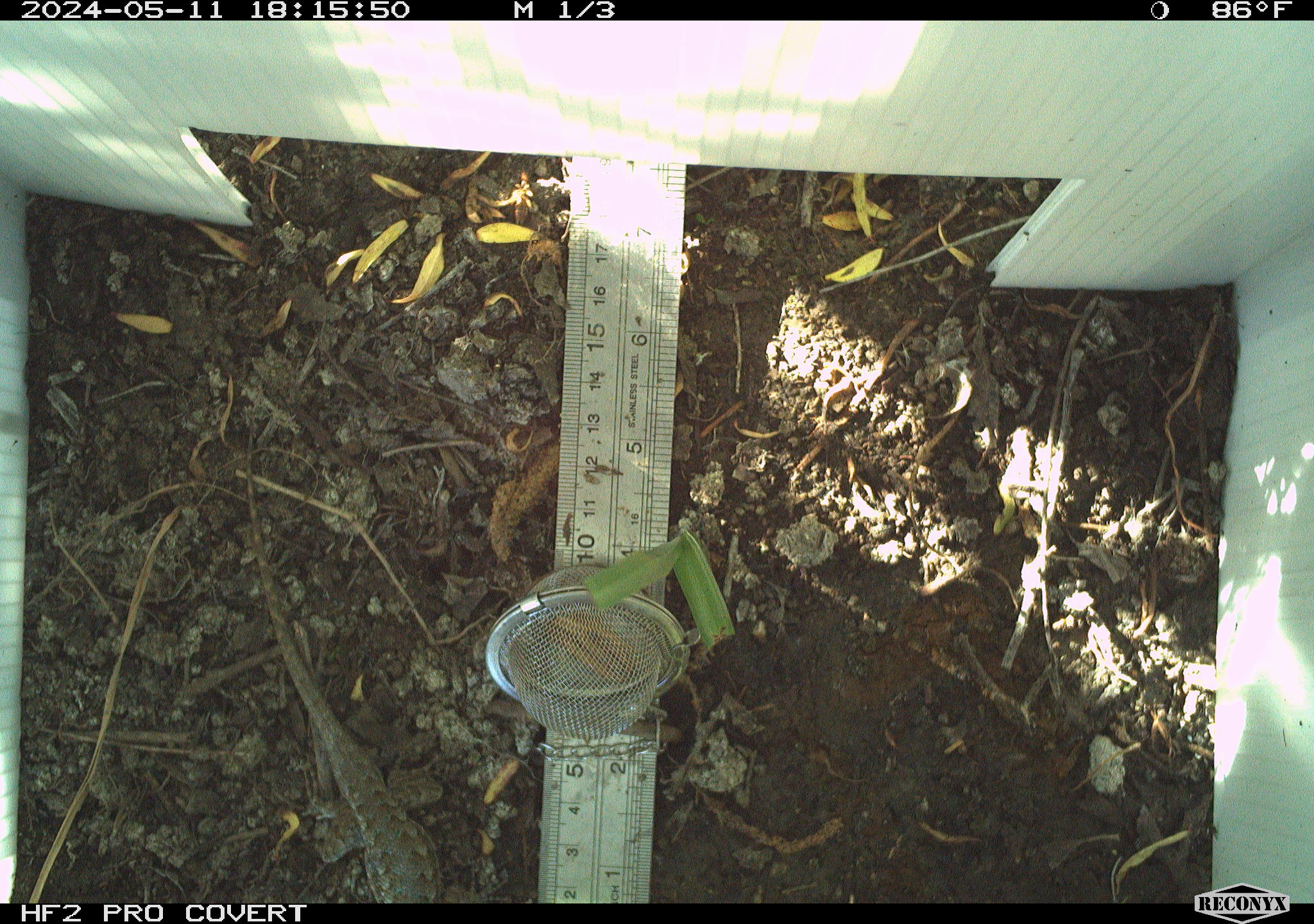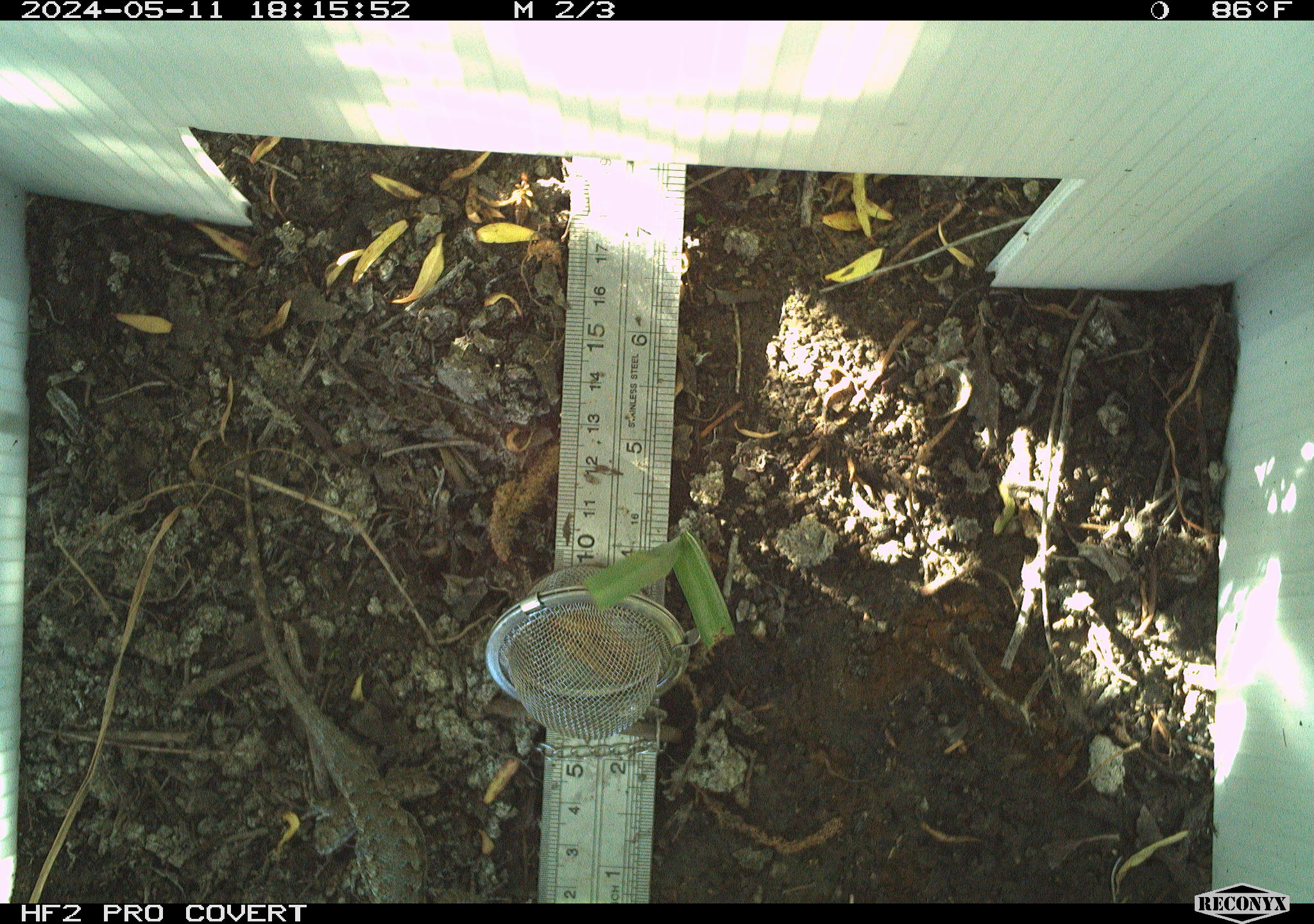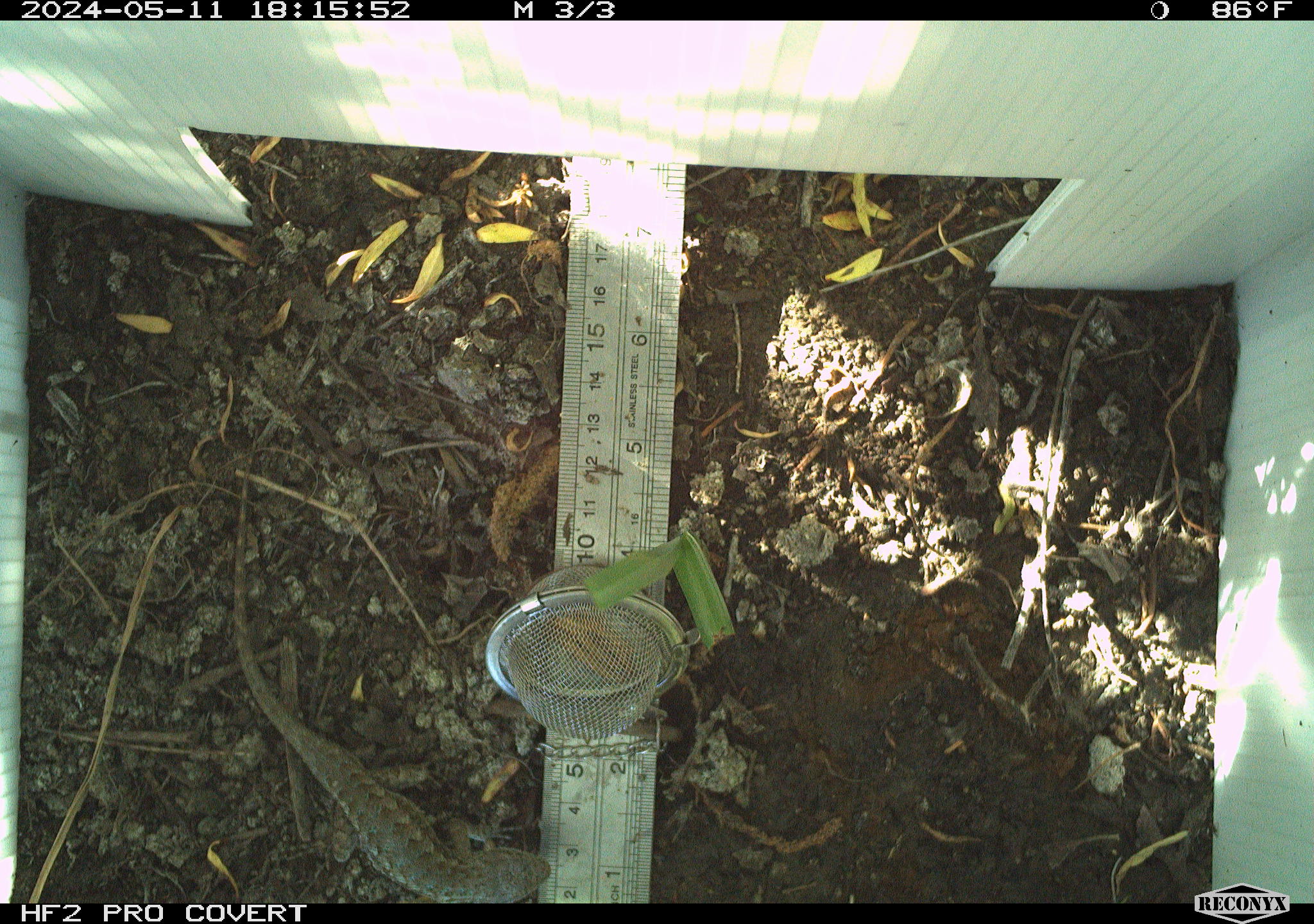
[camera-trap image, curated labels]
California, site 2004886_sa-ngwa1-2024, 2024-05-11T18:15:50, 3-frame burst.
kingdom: Animalia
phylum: Chordata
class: Reptilia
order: Squamata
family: Phrynosomatidae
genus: Sceloporus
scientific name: Sceloporus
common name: spiny lizards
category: sceloporus species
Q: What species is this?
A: Sceloporus species (spiny lizards) (Sceloporus).